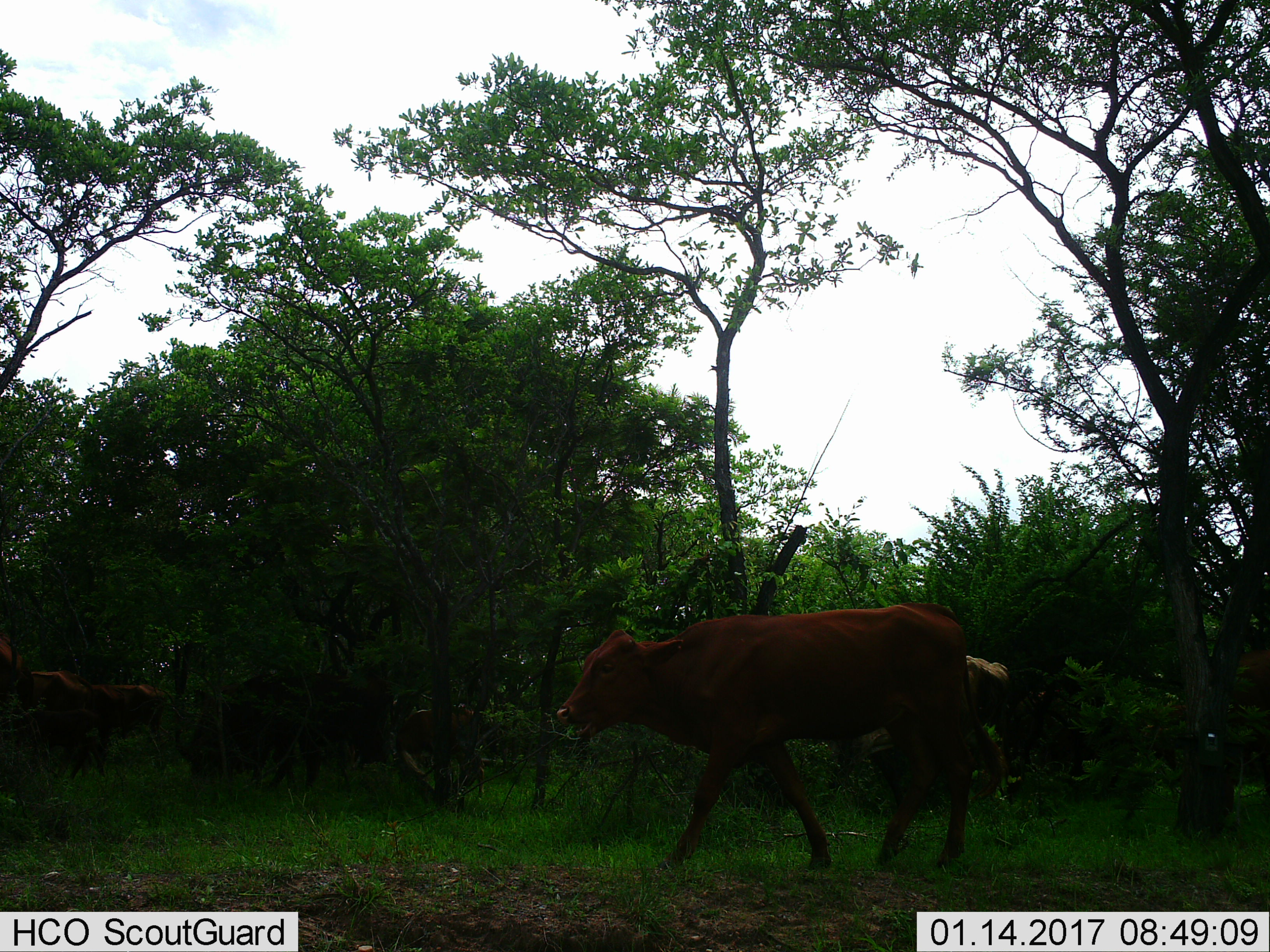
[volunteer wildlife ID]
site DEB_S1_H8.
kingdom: Animalia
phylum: Chordata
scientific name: Vertebrata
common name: domestic animal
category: domesticanimal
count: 3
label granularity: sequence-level